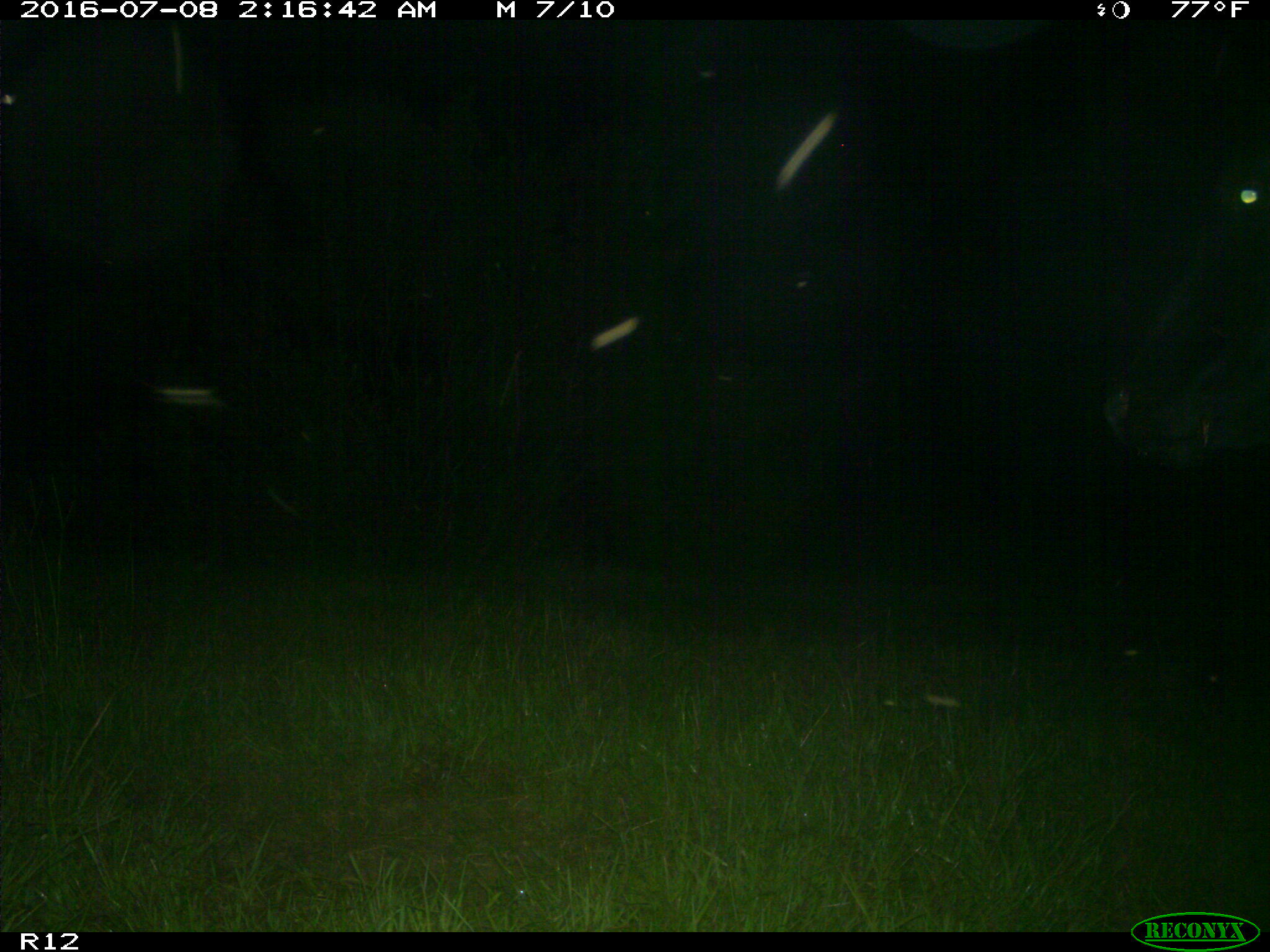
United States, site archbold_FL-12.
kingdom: Animalia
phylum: Chordata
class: Mammalia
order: Artiodactyla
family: Bovidae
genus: Bos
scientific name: Bos taurus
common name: domestic cow